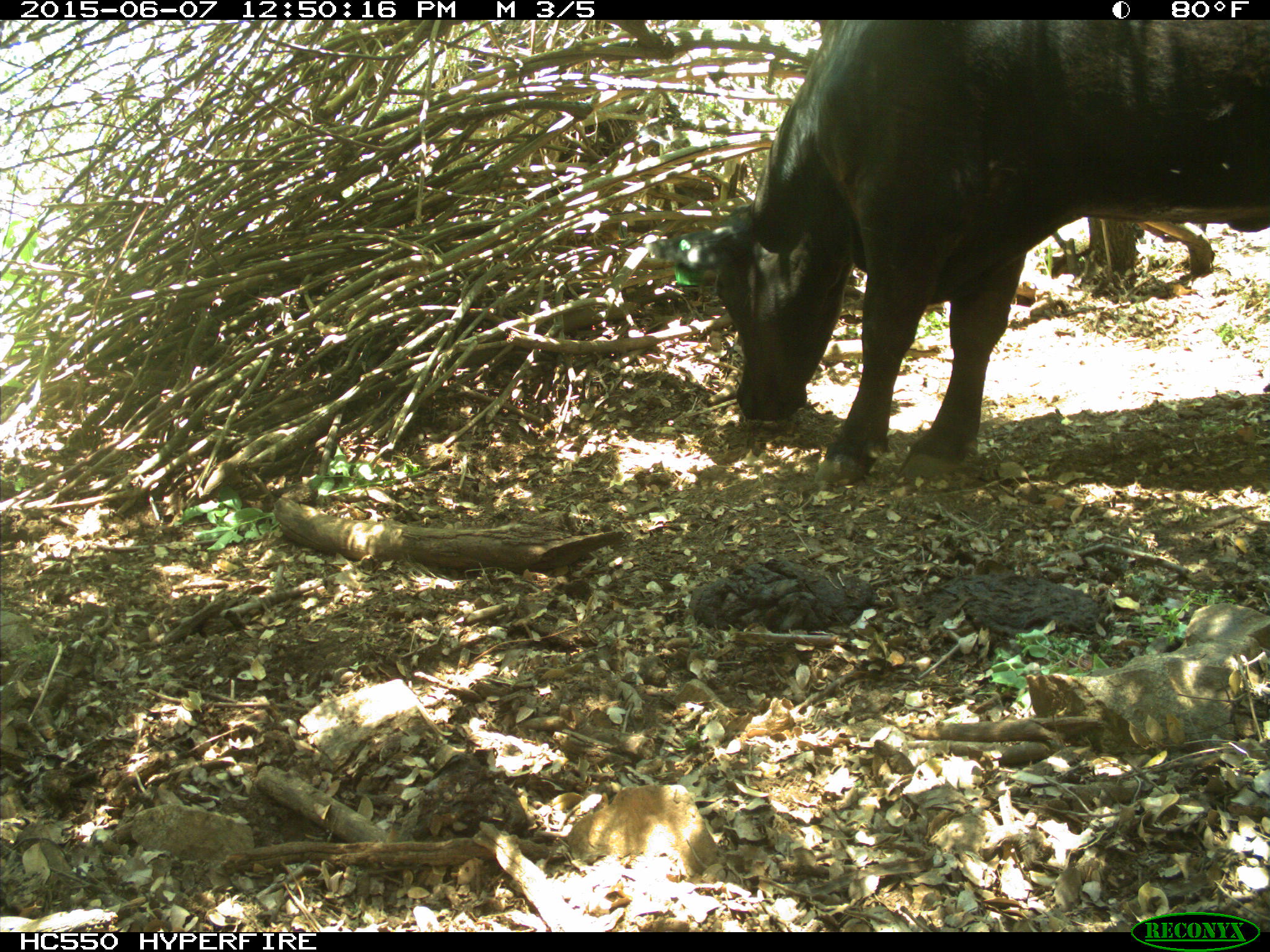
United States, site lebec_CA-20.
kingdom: Animalia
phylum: Chordata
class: Mammalia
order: Artiodactyla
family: Bovidae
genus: Bos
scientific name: Bos taurus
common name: domestic cow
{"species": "Bos taurus (domestic cow)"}